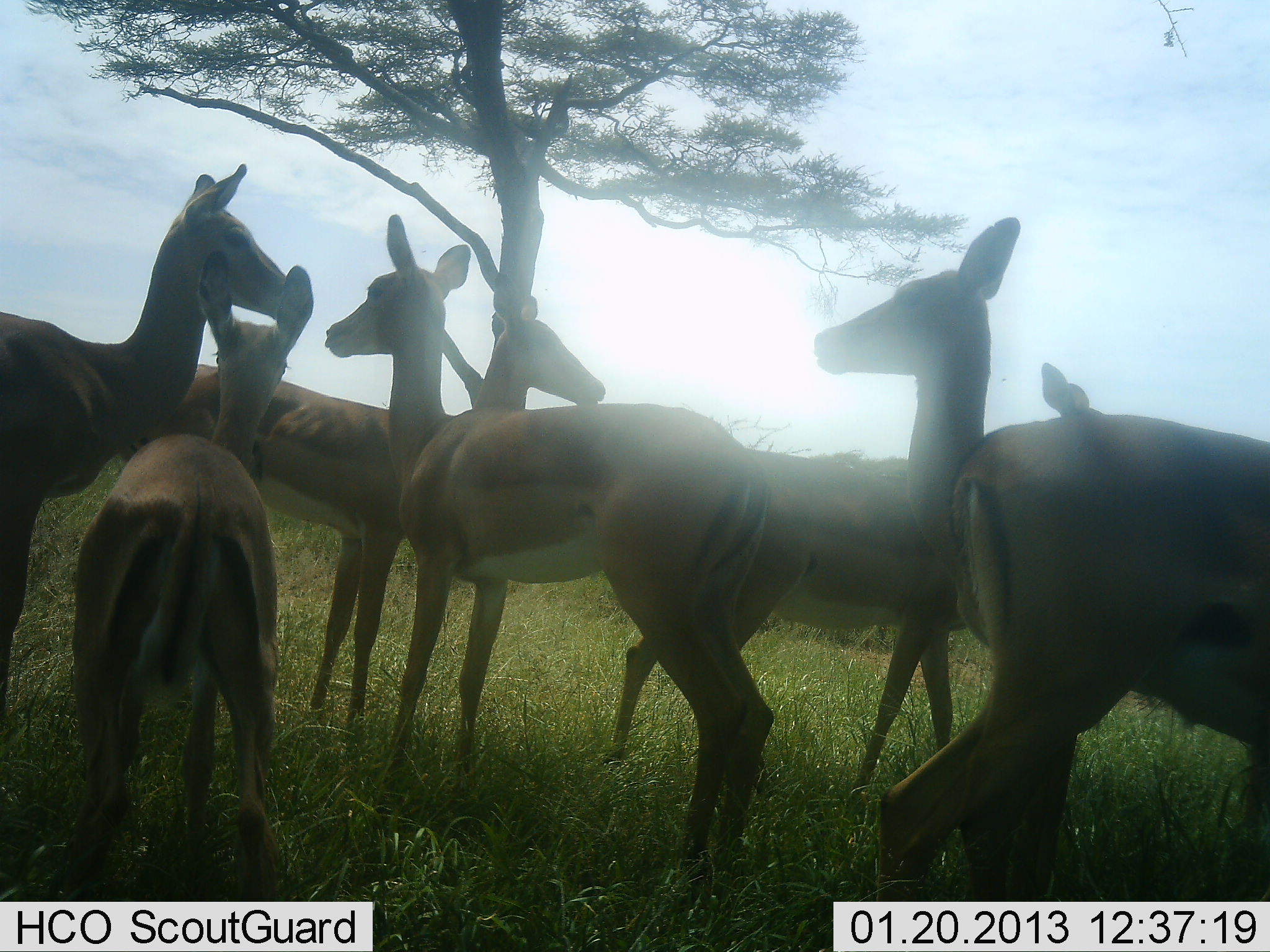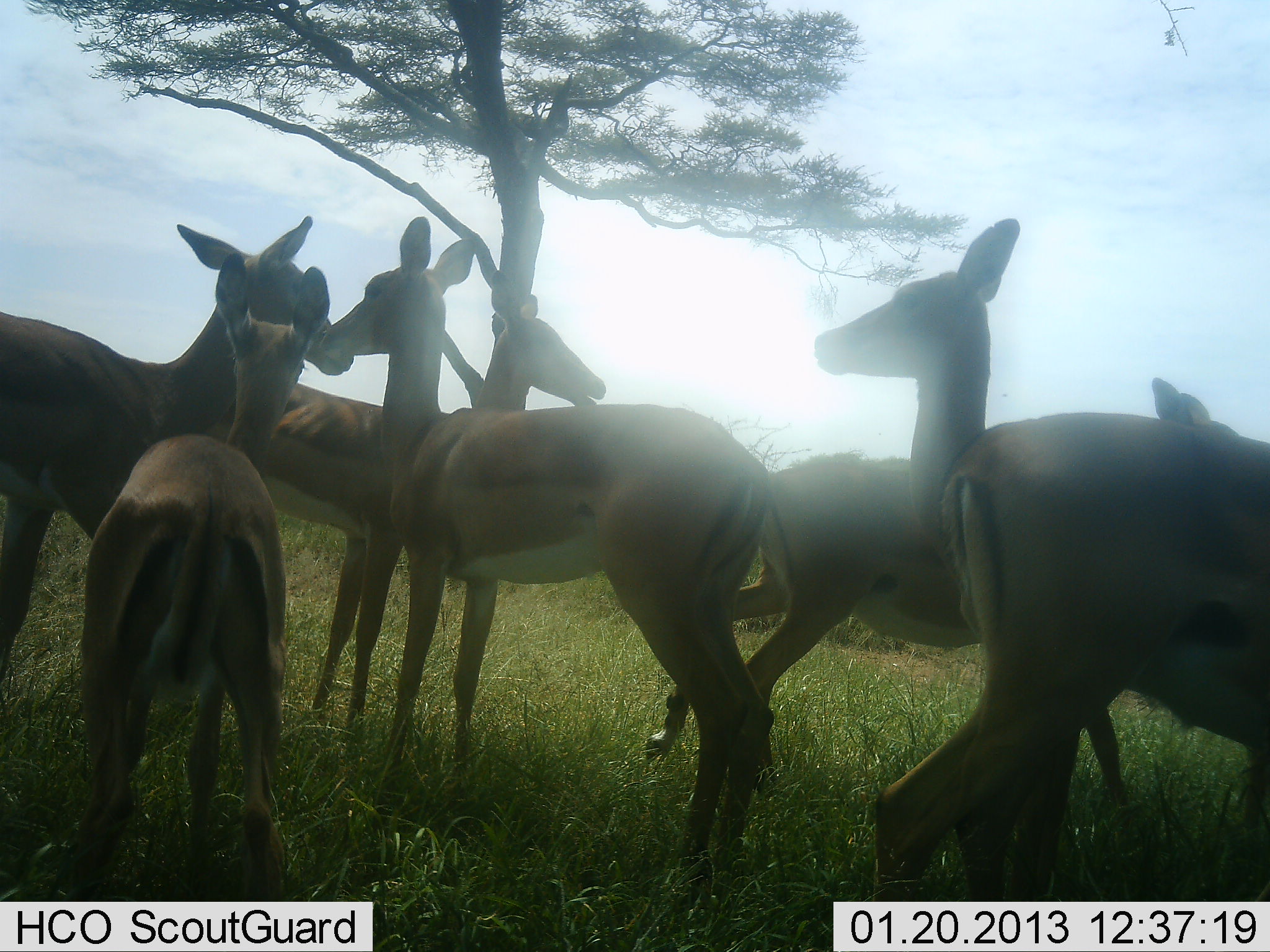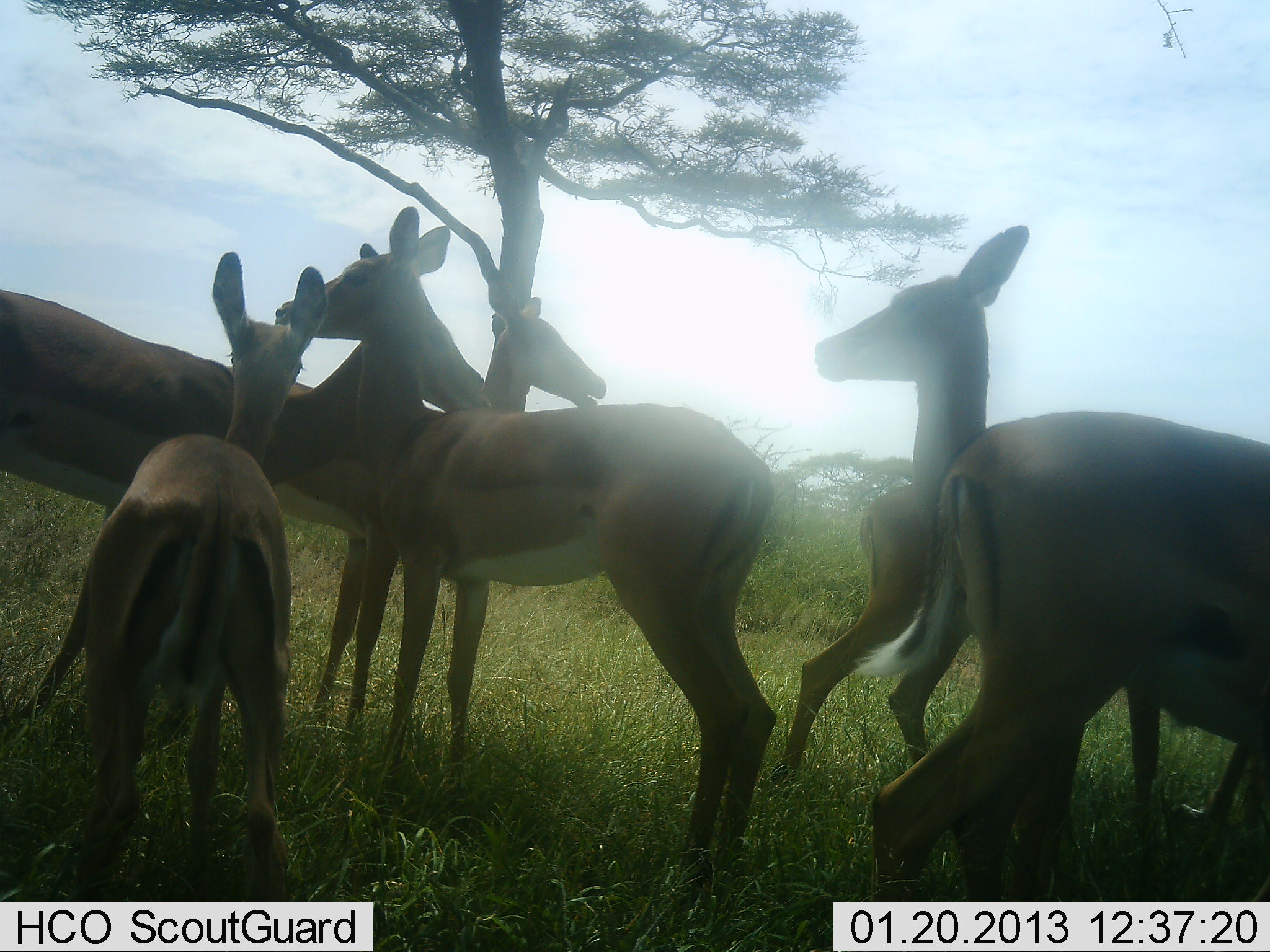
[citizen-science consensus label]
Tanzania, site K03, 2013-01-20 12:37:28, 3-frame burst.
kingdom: Animalia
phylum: Chordata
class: Mammalia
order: Artiodactyla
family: Bovidae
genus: Aepyceros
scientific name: Aepyceros melampus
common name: impala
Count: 7.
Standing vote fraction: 96%.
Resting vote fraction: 4%.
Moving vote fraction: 54%.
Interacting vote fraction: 21%.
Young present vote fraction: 25%.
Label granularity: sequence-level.